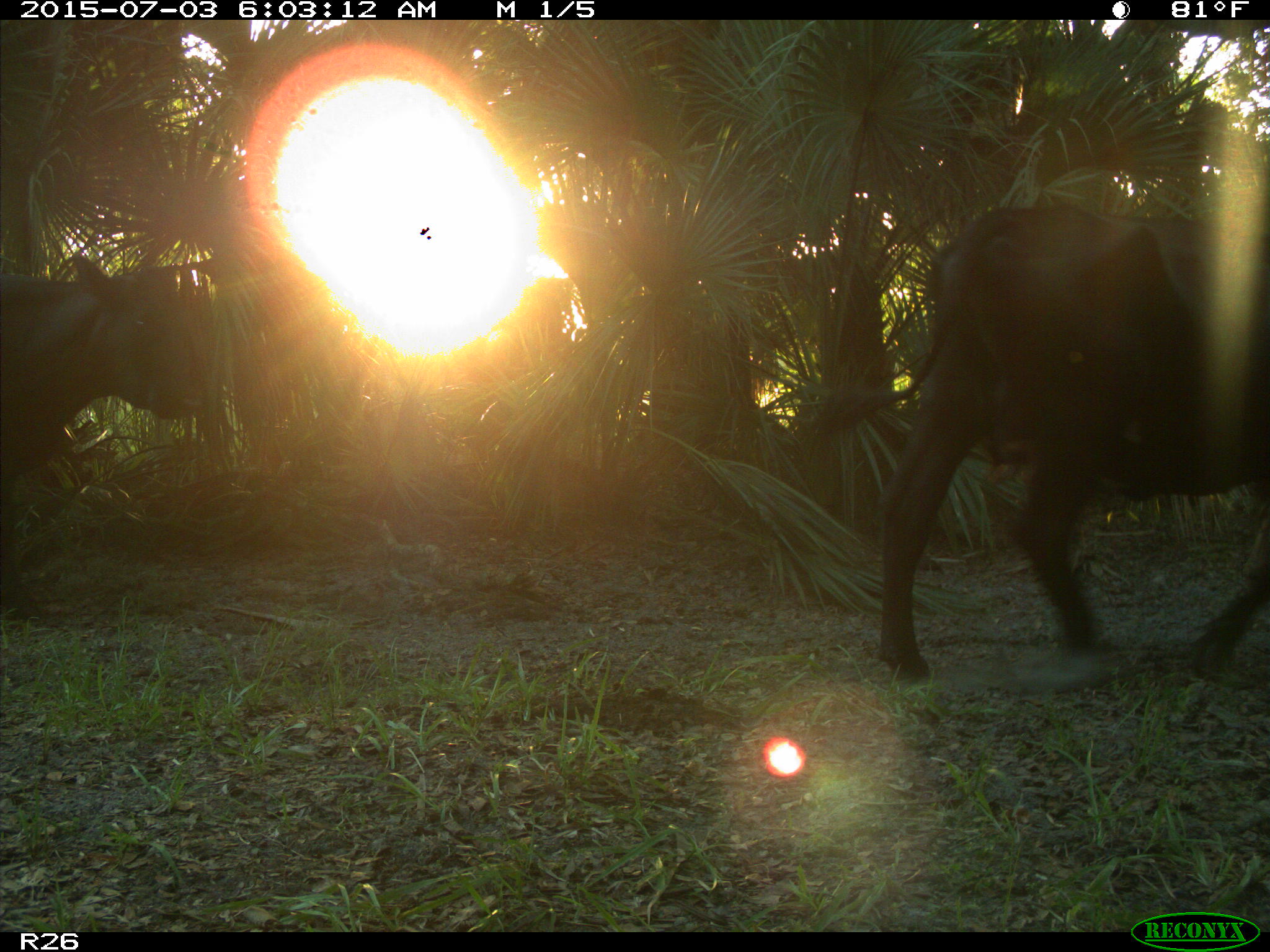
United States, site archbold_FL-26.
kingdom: Animalia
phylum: Chordata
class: Mammalia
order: Artiodactyla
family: Bovidae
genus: Bos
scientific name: Bos taurus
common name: domestic cow